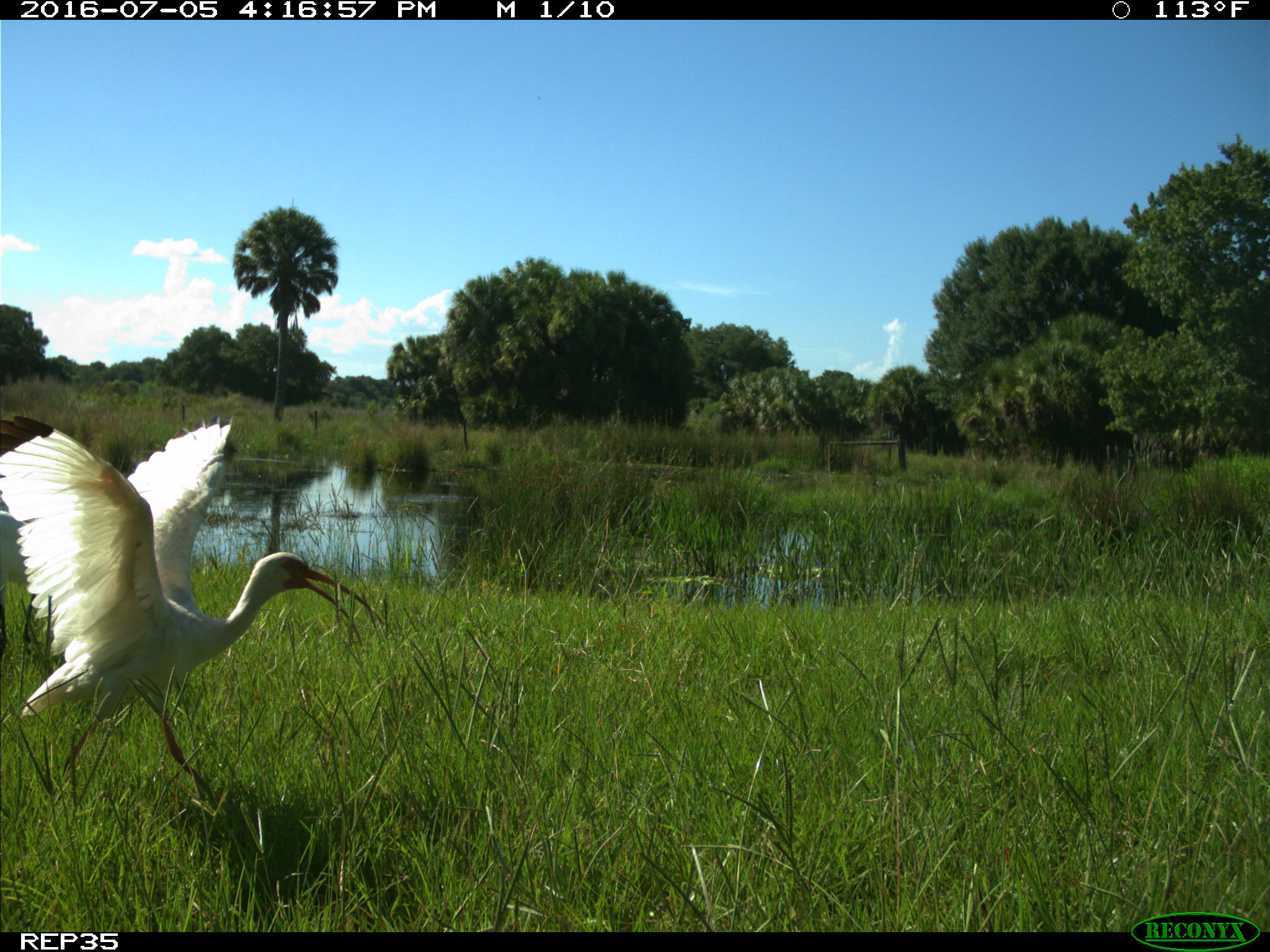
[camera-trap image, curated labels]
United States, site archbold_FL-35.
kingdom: Animalia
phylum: Chordata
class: Aves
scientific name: Aves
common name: birds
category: unidentified bird